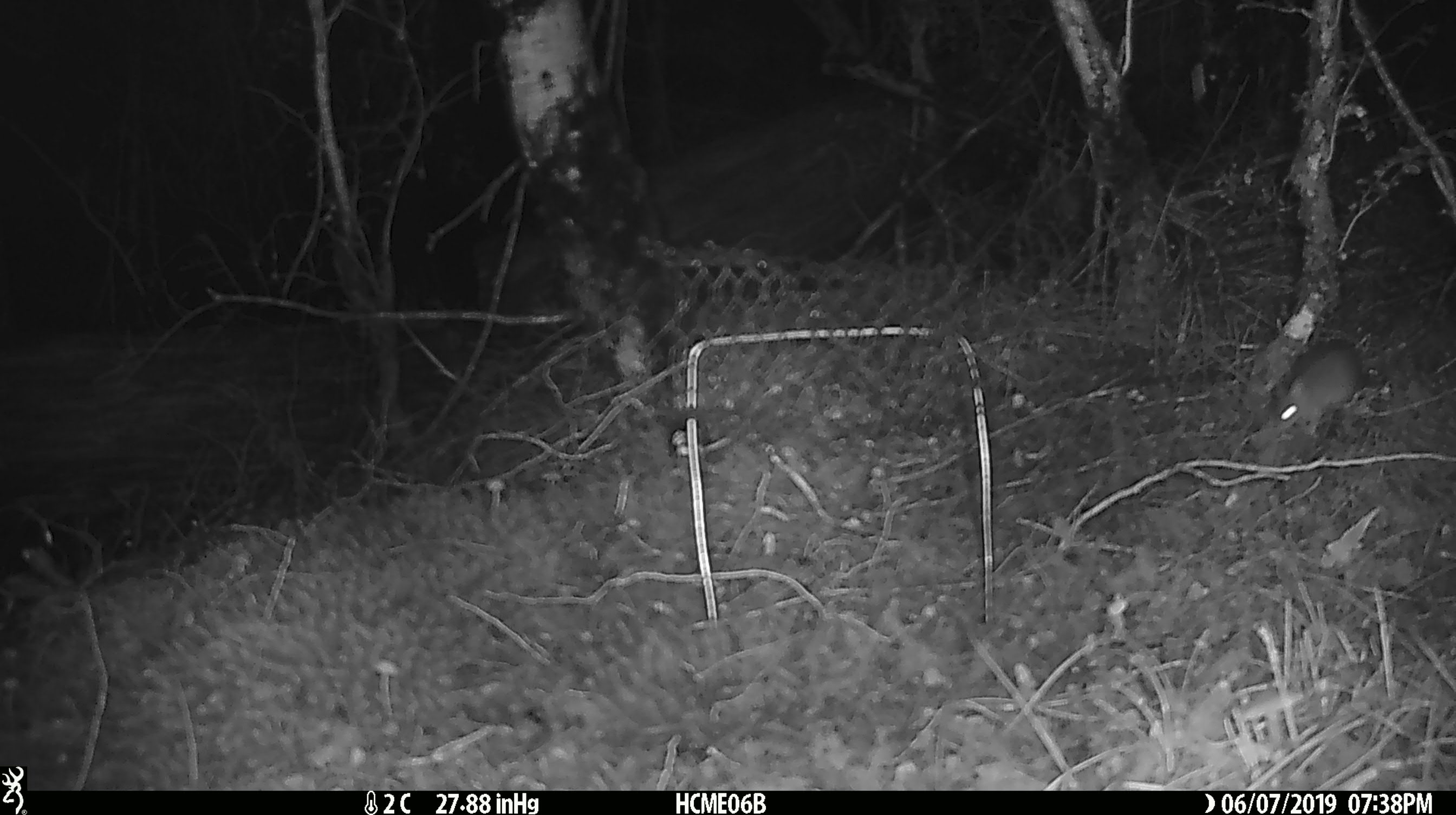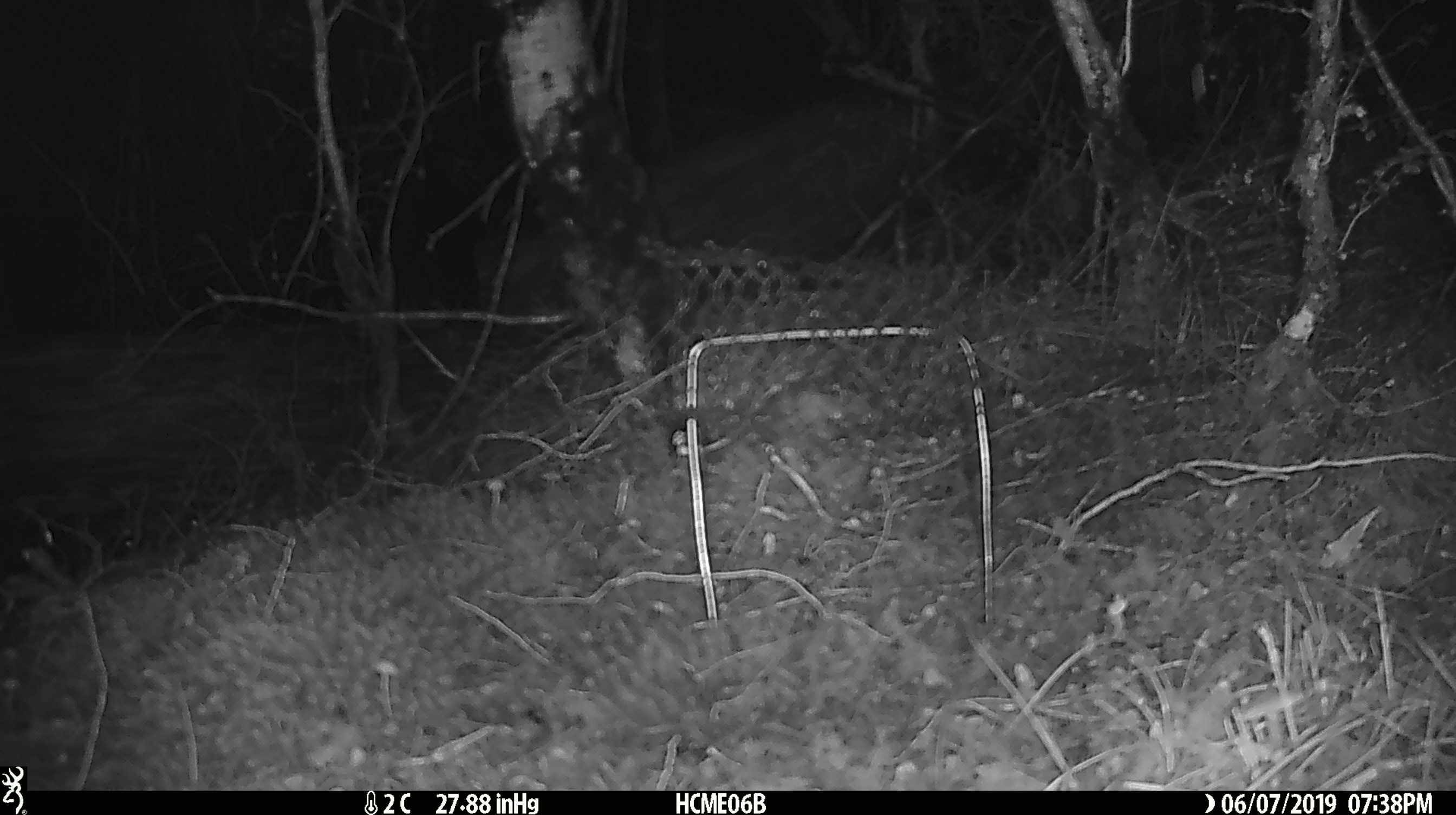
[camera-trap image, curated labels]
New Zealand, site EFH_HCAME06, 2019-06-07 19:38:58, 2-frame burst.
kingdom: Animalia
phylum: Chordata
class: Mammalia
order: Rodentia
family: Muridae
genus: Mus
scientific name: Mus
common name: mouse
Mouse (Mus).